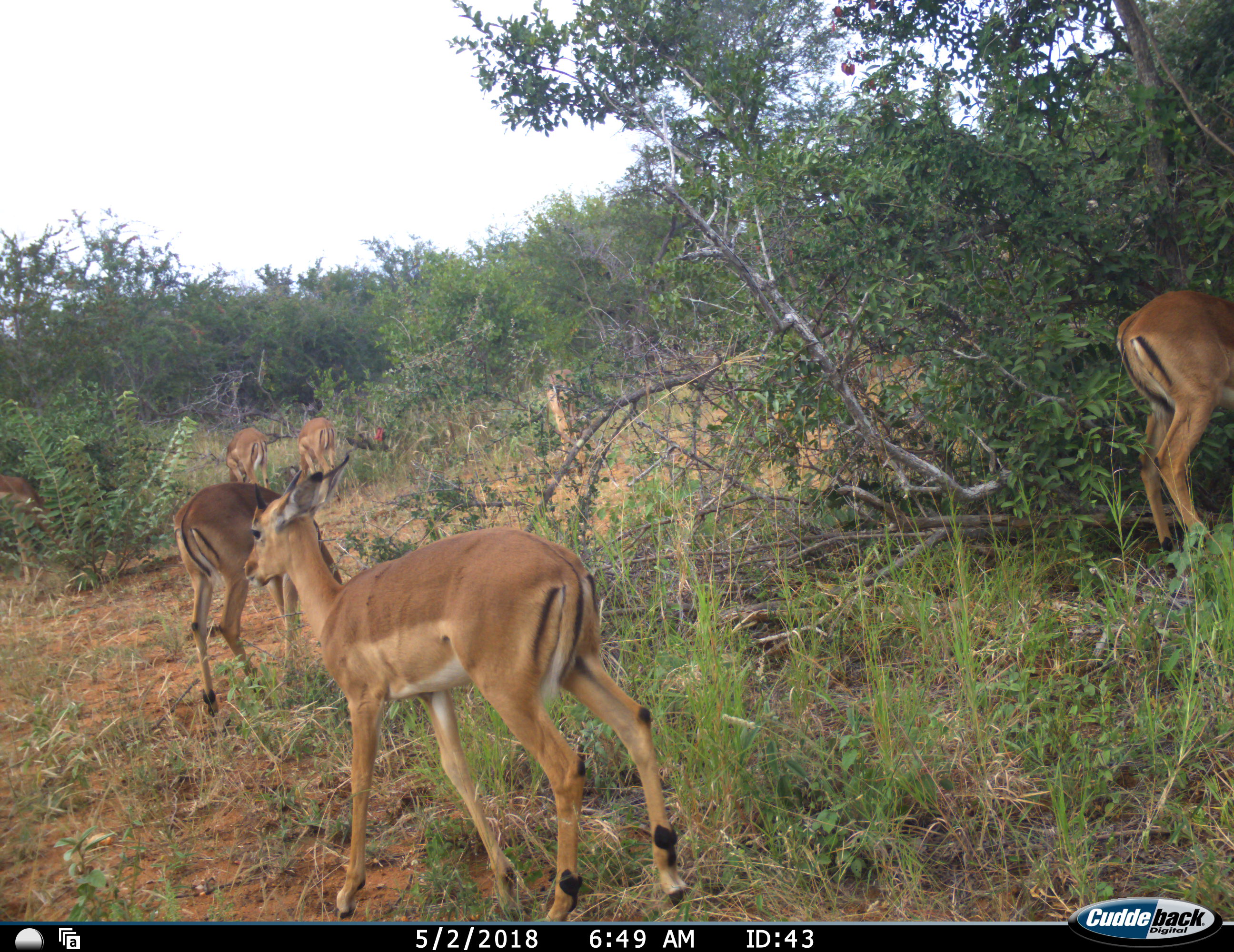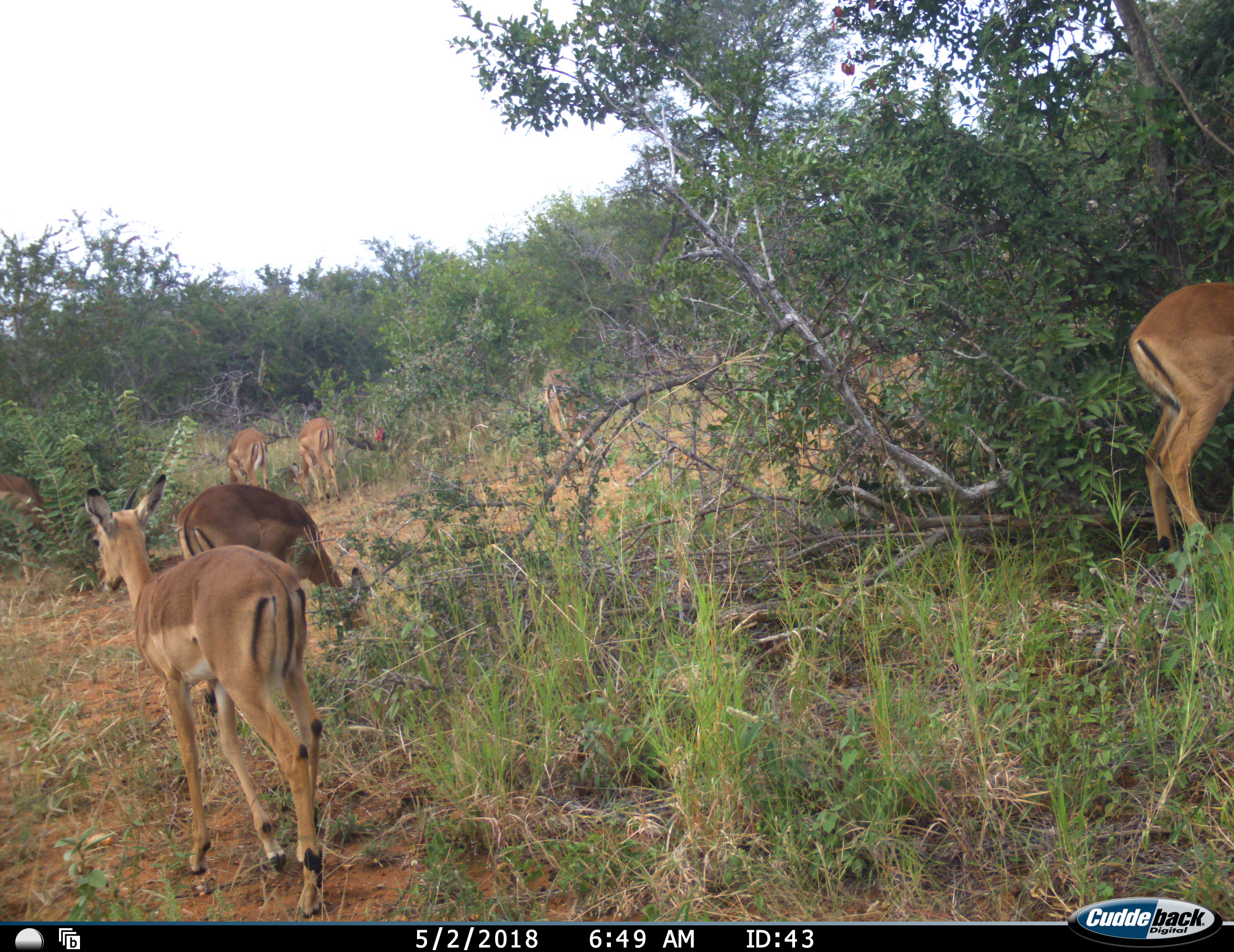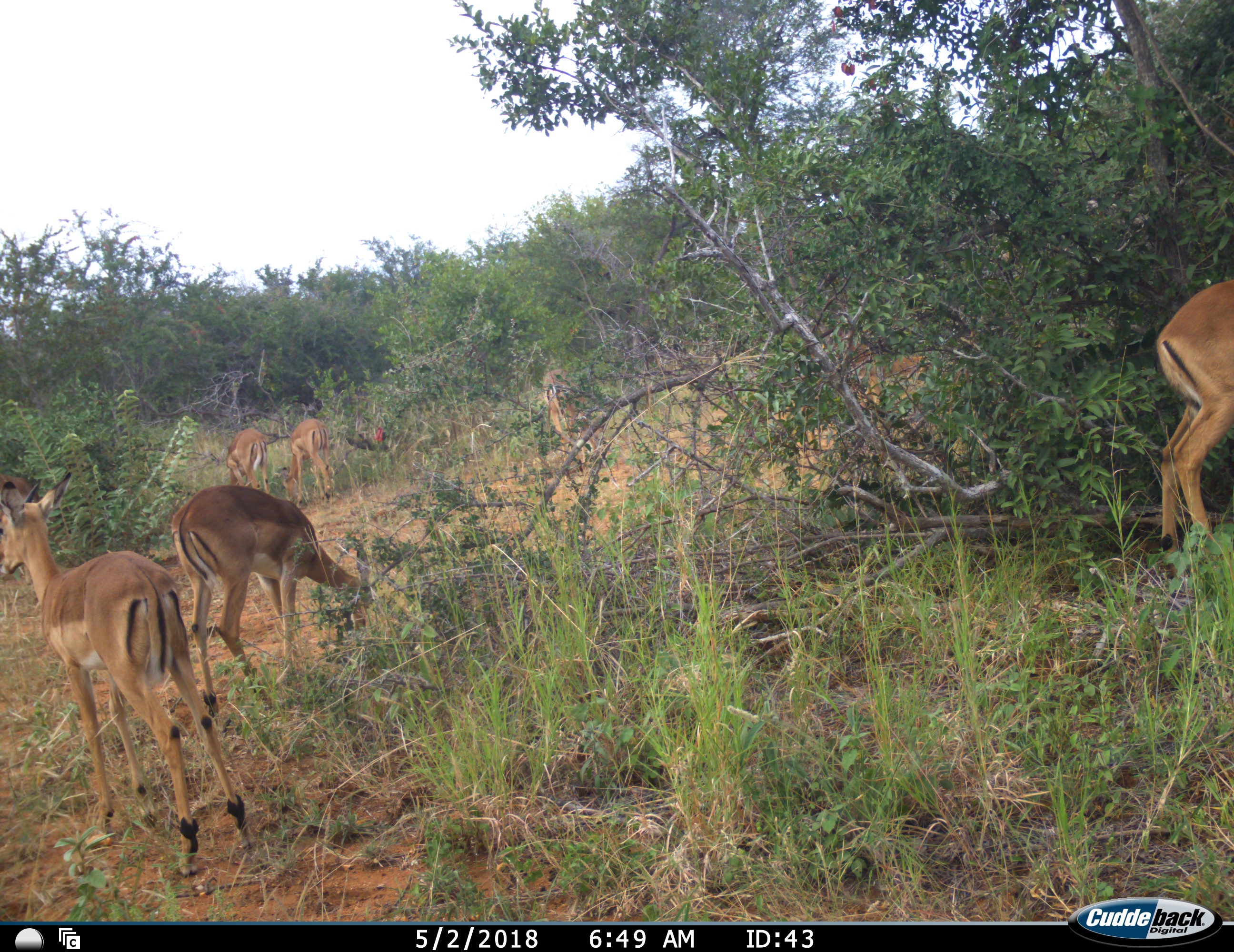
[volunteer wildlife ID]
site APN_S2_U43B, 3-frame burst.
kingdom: Animalia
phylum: Chordata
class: Mammalia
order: Artiodactyla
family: Bovidae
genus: Aepyceros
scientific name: Aepyceros melampus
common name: impala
Impala (Aepyceros melampus), count 7. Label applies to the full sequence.